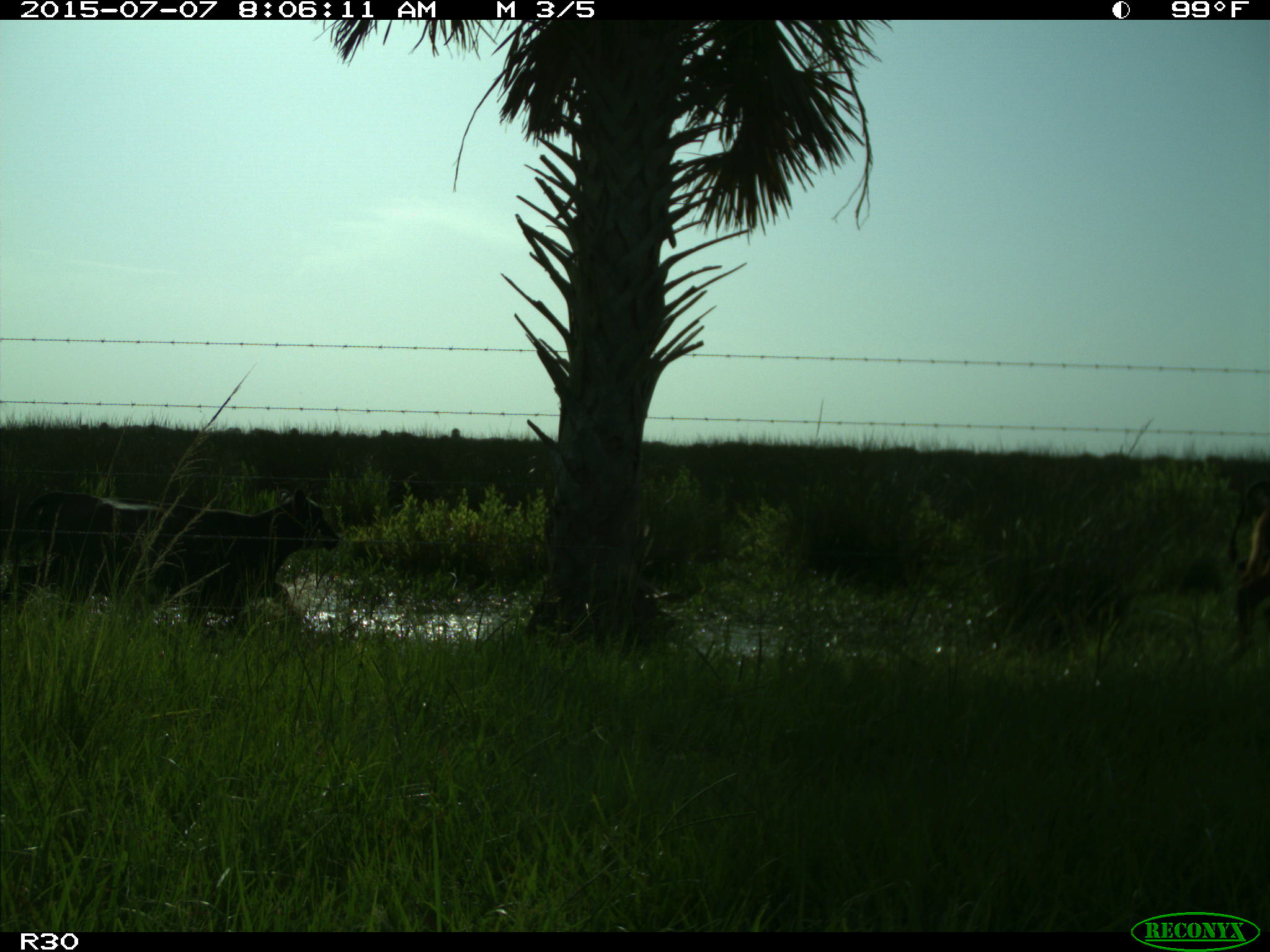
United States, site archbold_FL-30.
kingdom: Animalia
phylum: Chordata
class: Mammalia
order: Artiodactyla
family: Bovidae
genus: Bos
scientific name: Bos taurus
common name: domestic cow